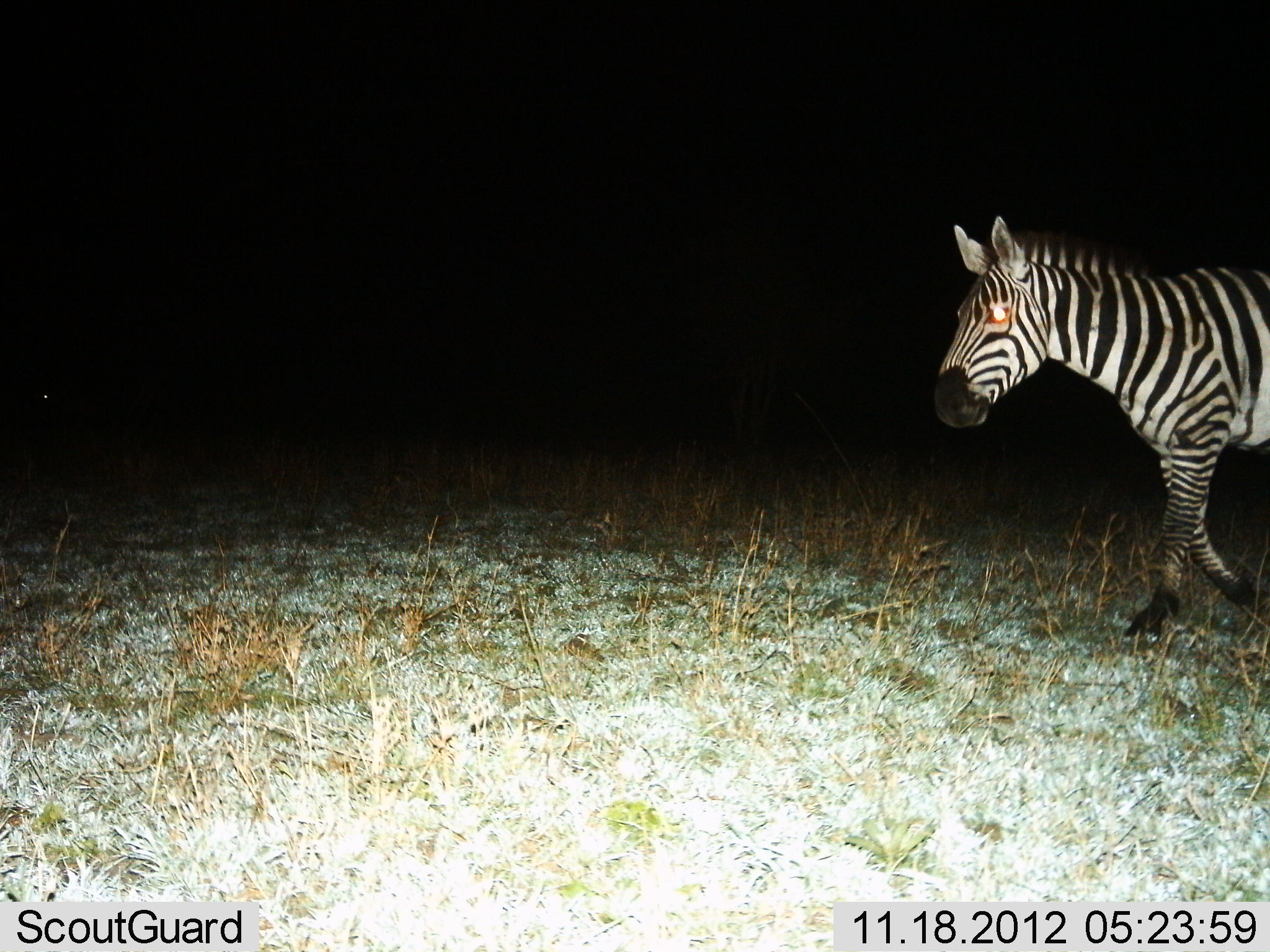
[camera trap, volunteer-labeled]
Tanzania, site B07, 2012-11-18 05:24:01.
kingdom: Animalia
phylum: Chordata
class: Mammalia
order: Perissodactyla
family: Equidae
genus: Equus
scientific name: Equus quagga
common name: plains zebra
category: zebra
Zebra (plains zebra) (Equus quagga), count 1. Behavior (volunteer vote fractions): standing 20%, resting 0%, moving 80%, interacting 0%. Young present (vote fraction): 0%. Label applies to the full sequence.